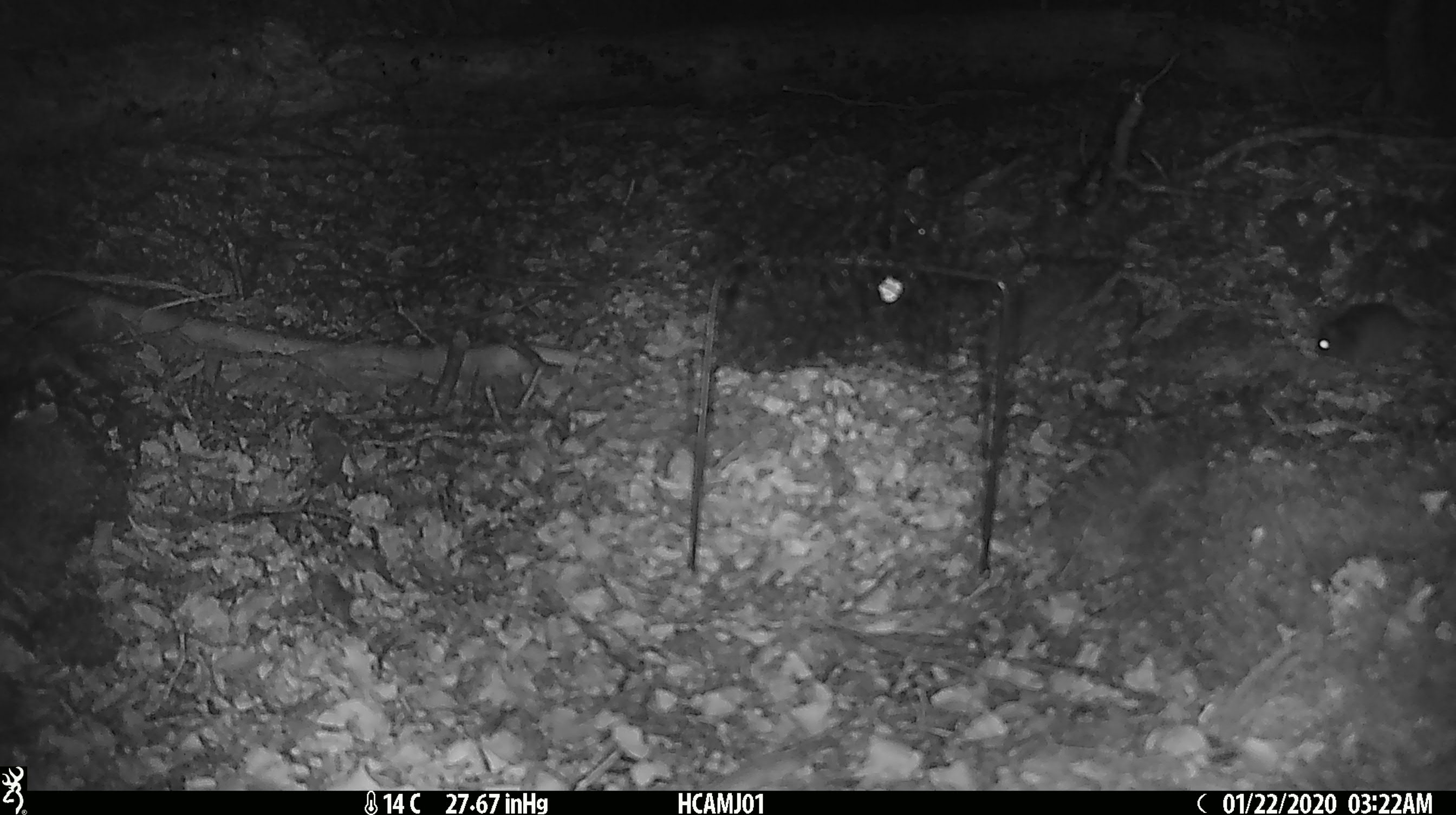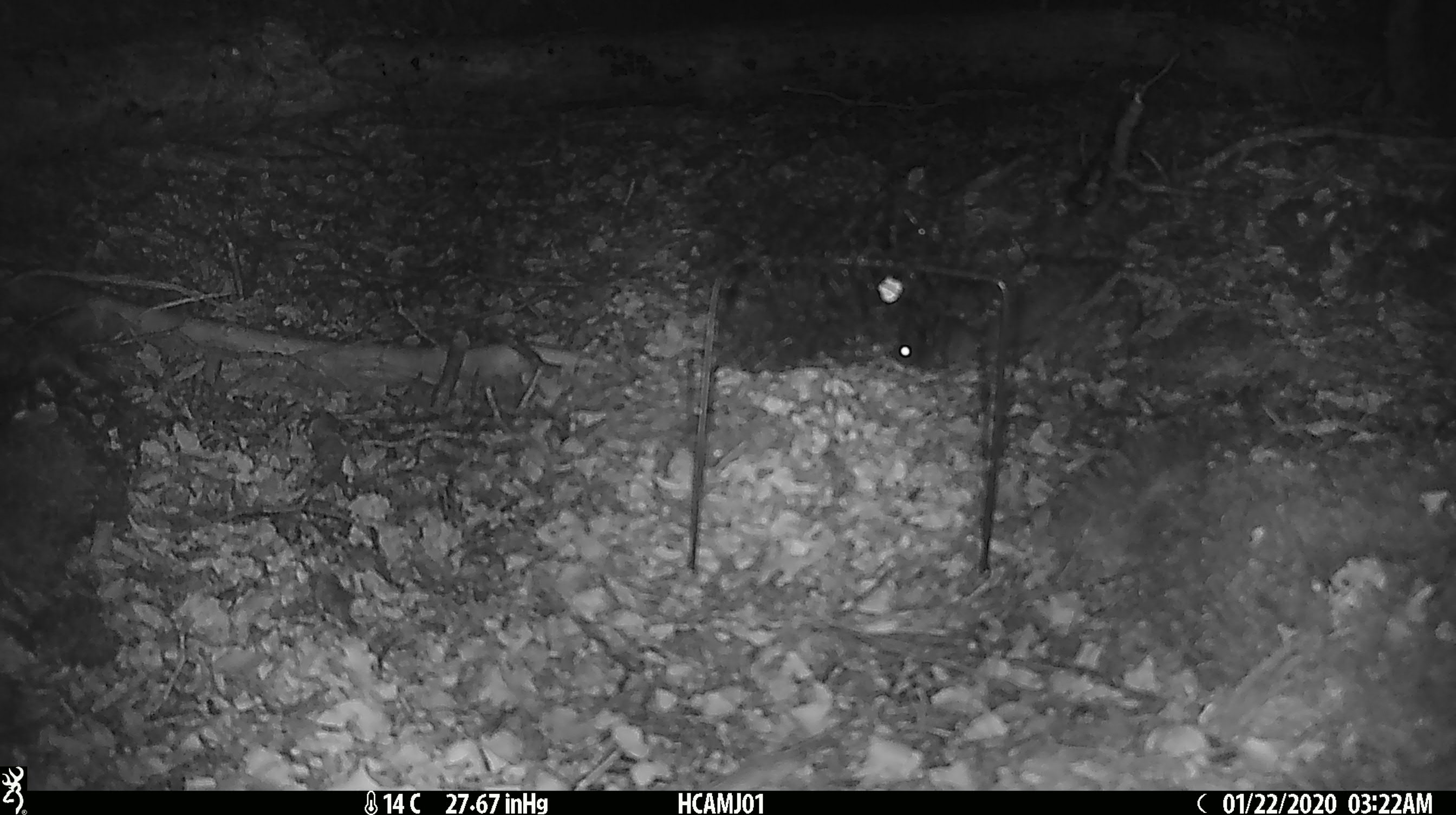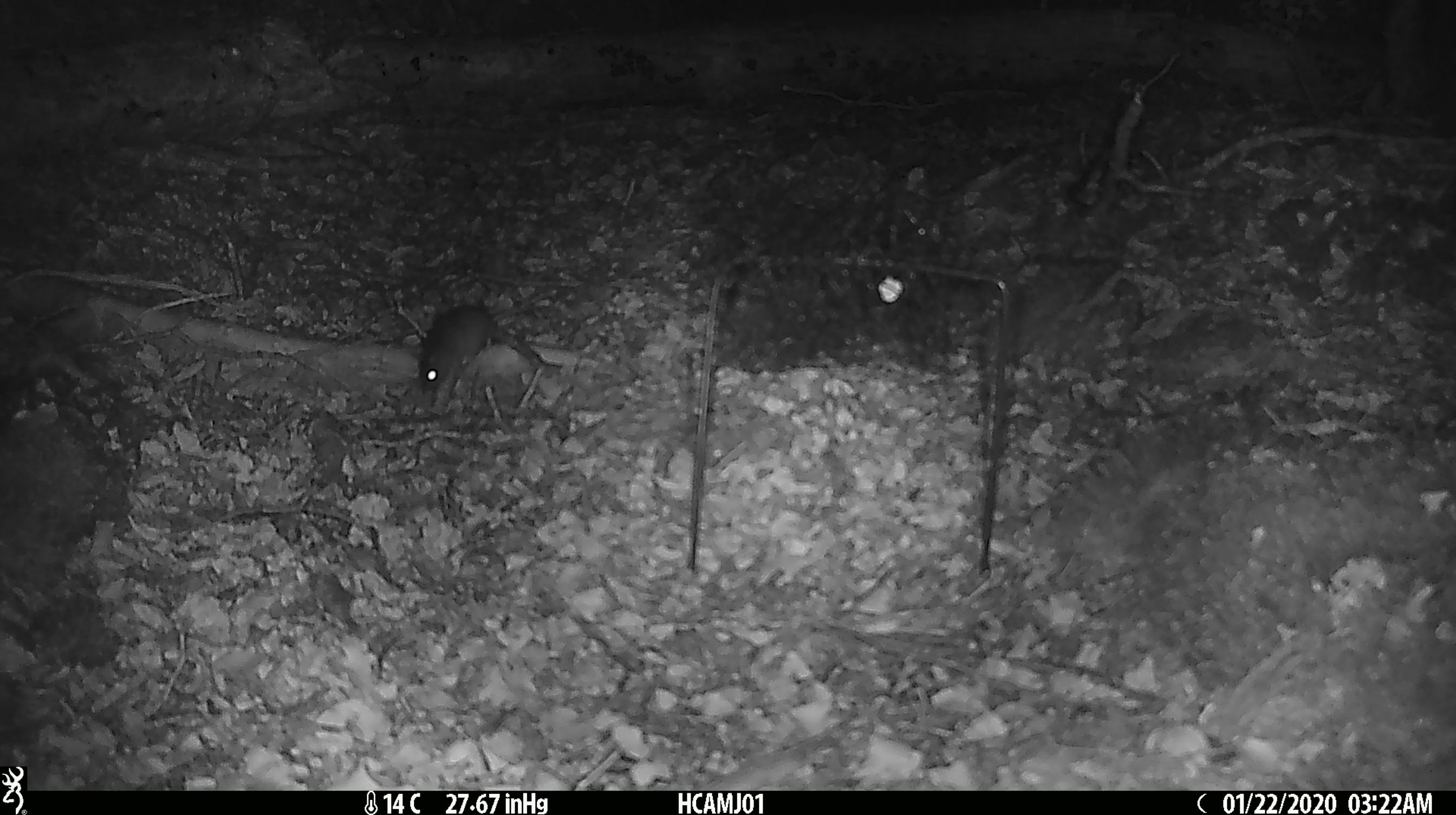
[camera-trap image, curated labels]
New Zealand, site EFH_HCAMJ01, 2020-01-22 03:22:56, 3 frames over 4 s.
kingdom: Animalia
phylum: Chordata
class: Mammalia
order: Rodentia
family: Muridae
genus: Mus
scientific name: Mus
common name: mouse